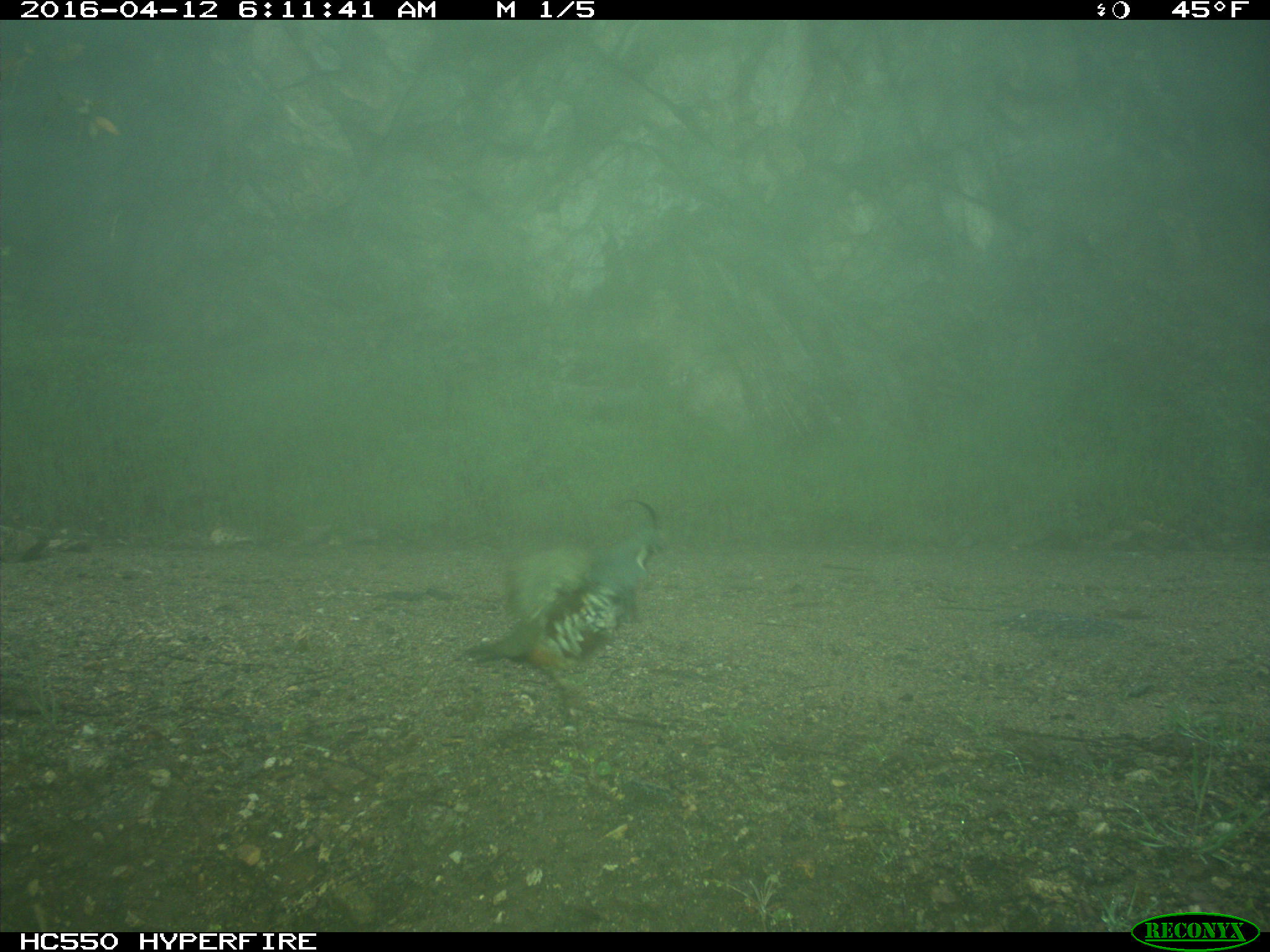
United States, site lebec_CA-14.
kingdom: Animalia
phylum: Chordata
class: Aves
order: Galliformes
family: Odontophoridae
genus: Callipepla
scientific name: Callipepla californica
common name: california quail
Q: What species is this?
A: Callipepla californica (california quail).